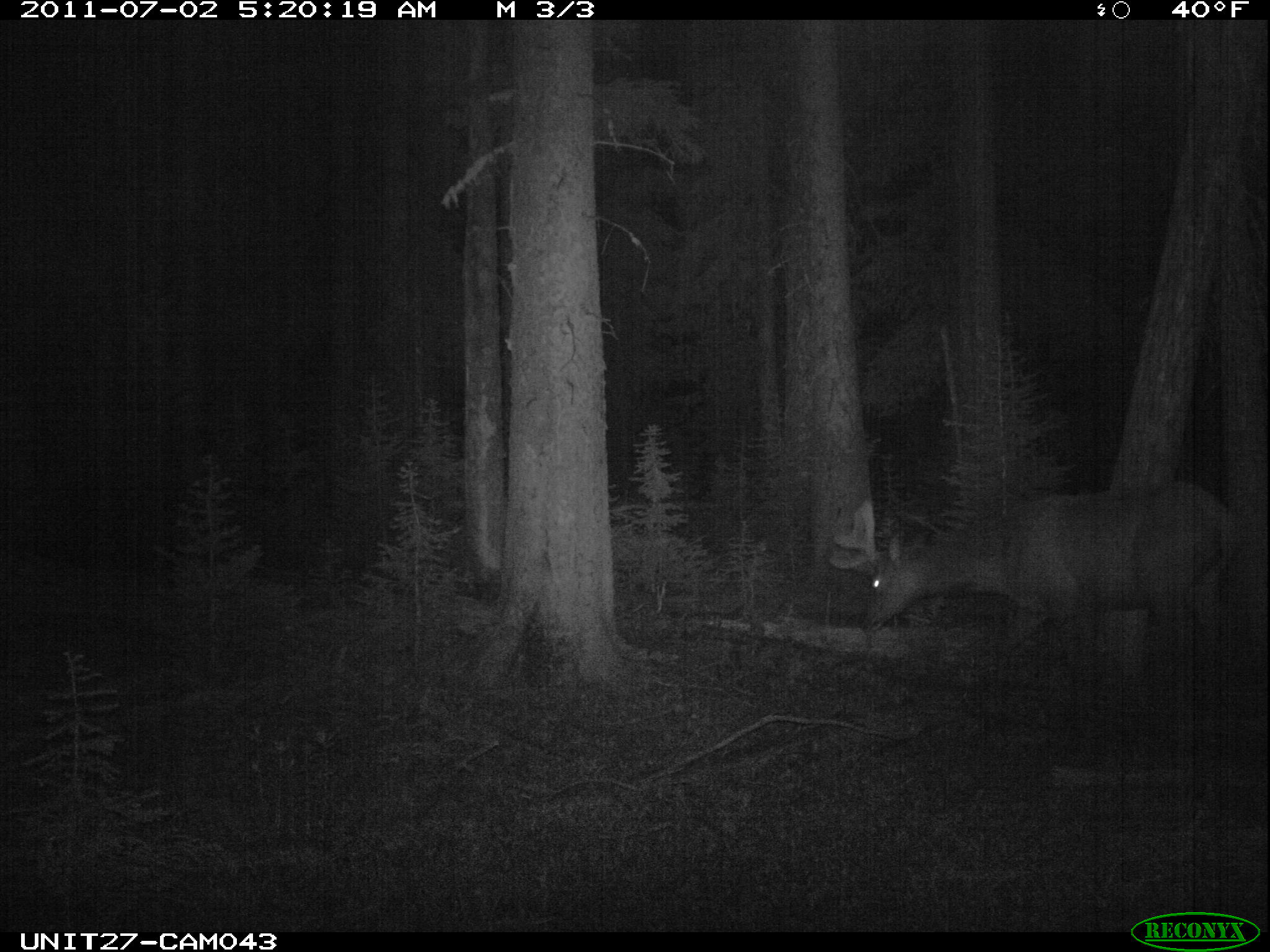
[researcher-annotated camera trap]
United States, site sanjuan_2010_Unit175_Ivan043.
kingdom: Animalia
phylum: Chordata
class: Mammalia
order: Artiodactyla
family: Cervidae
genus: Cervus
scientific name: Cervus elaphus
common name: red deer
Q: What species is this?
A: Cervus elaphus (red deer).